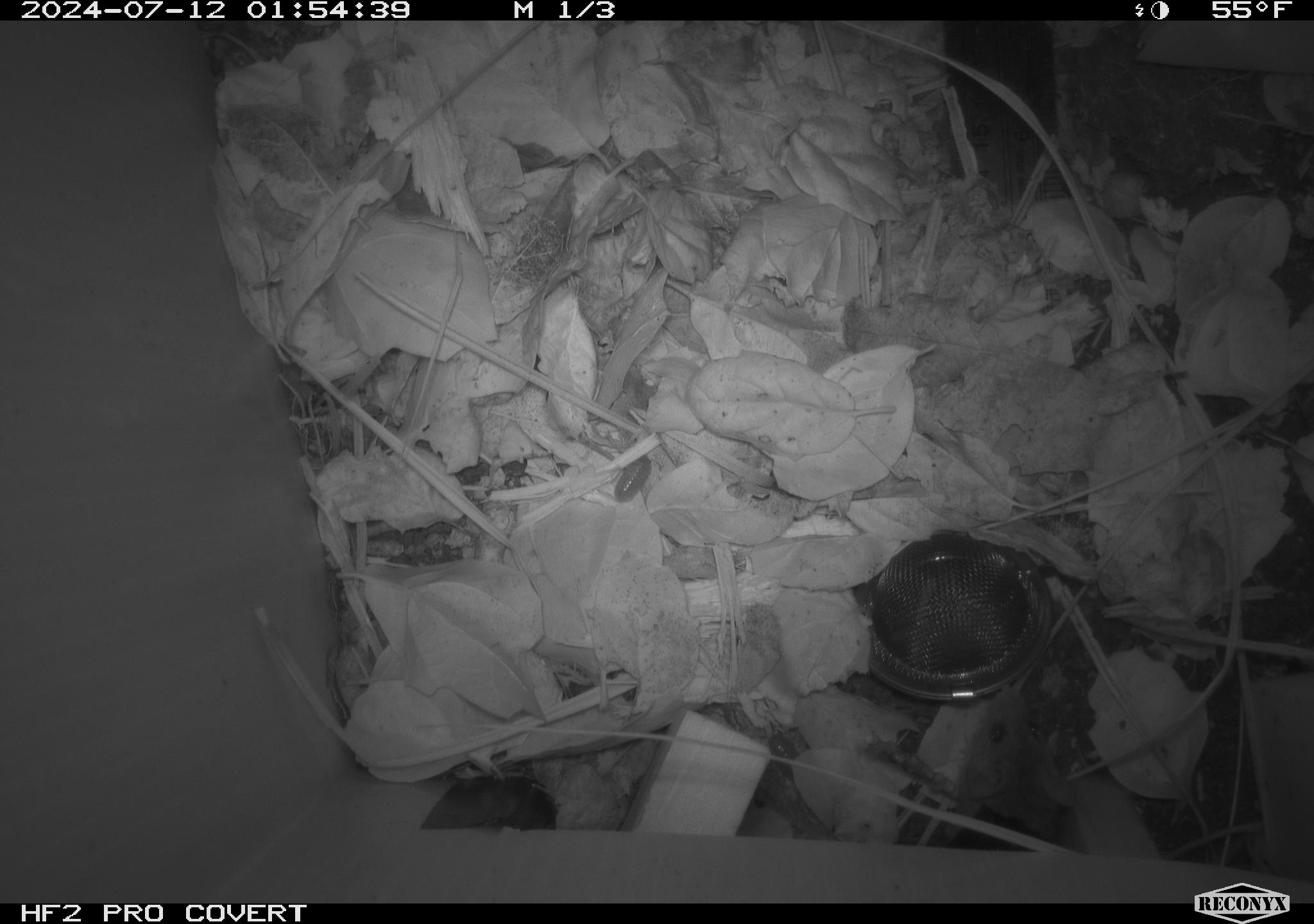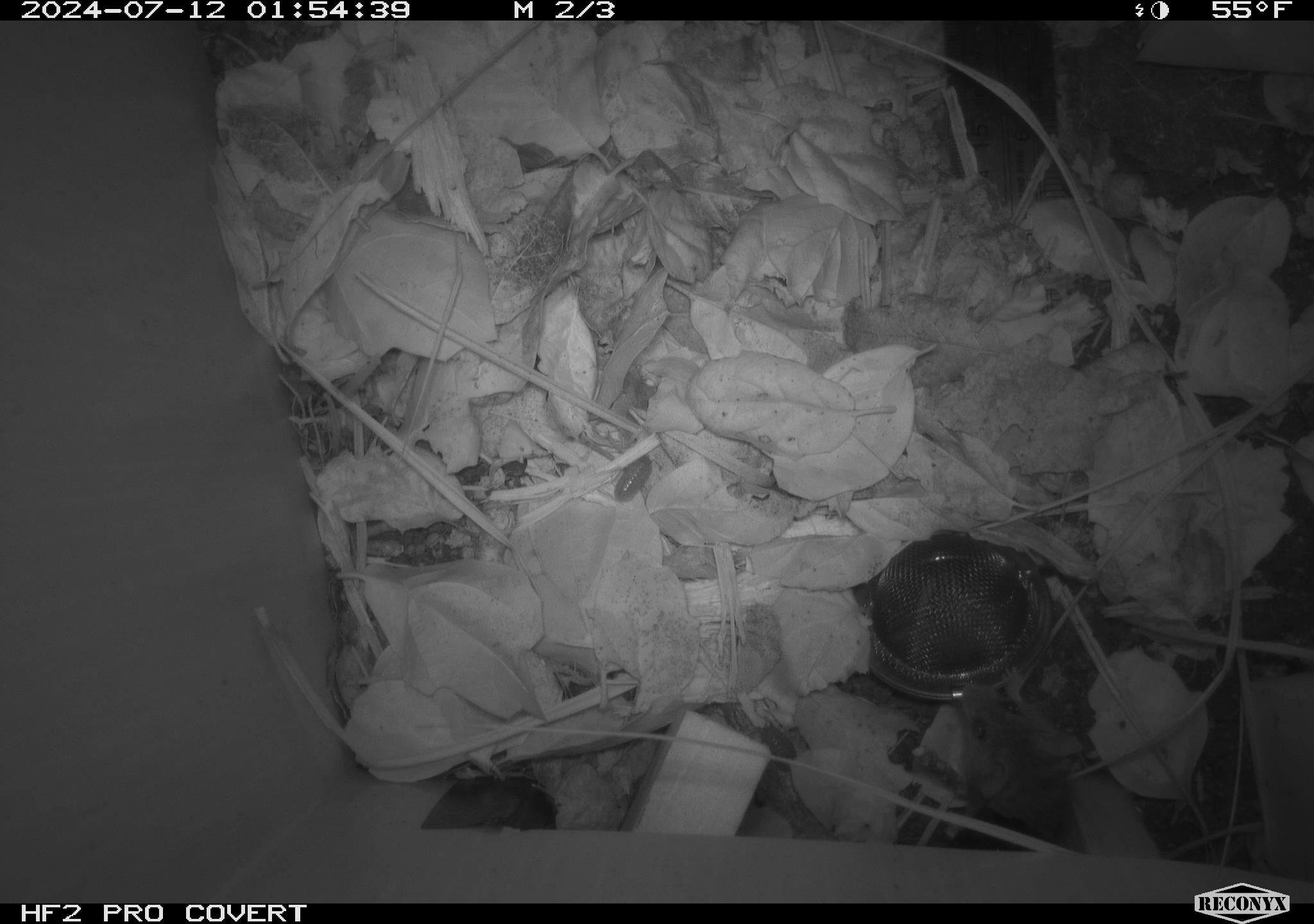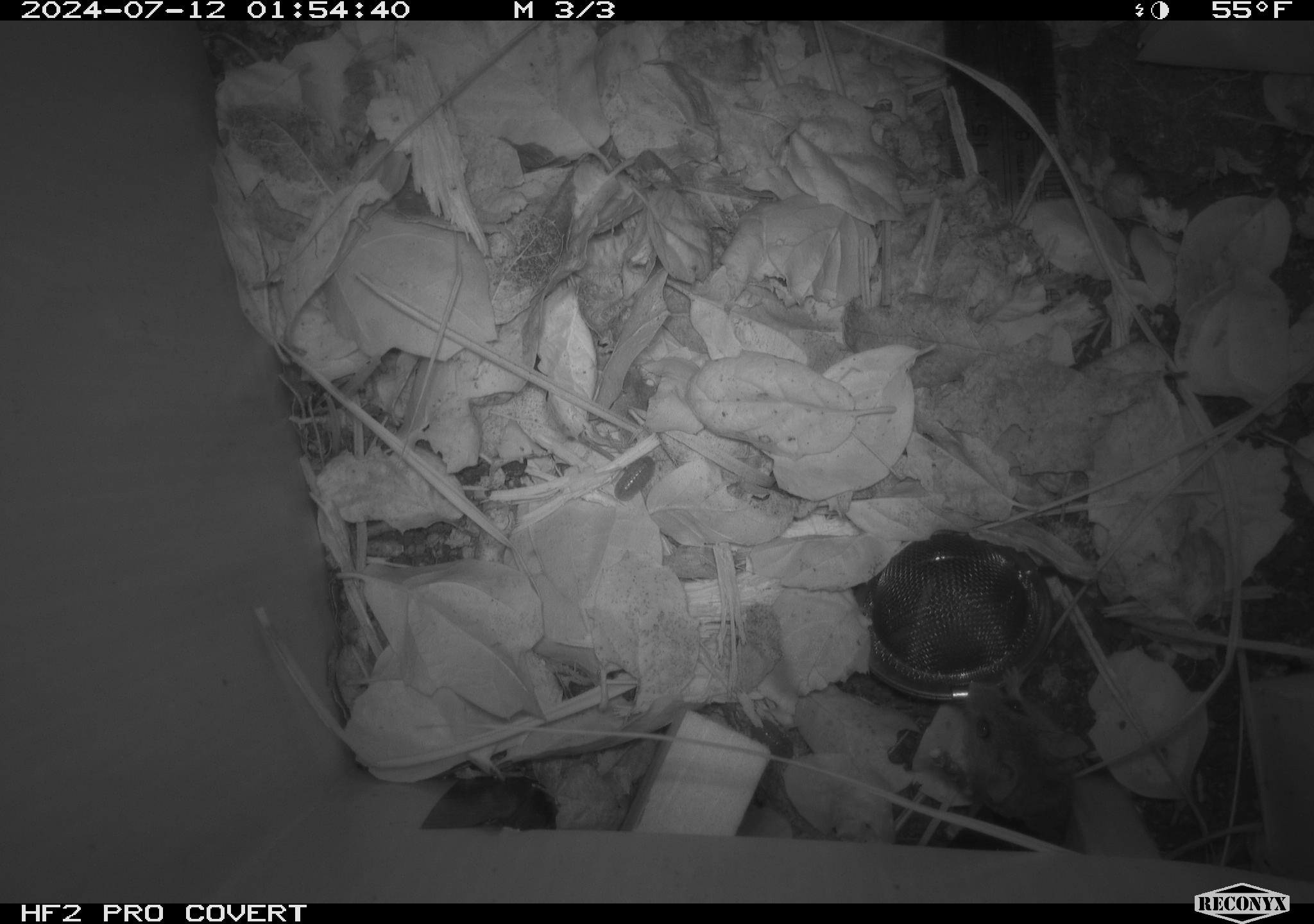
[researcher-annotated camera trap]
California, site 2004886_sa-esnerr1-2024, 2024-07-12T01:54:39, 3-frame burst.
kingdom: Animalia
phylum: Chordata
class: Mammalia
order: Rodentia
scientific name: Rodentia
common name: rodent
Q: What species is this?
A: Rodent (Rodentia).